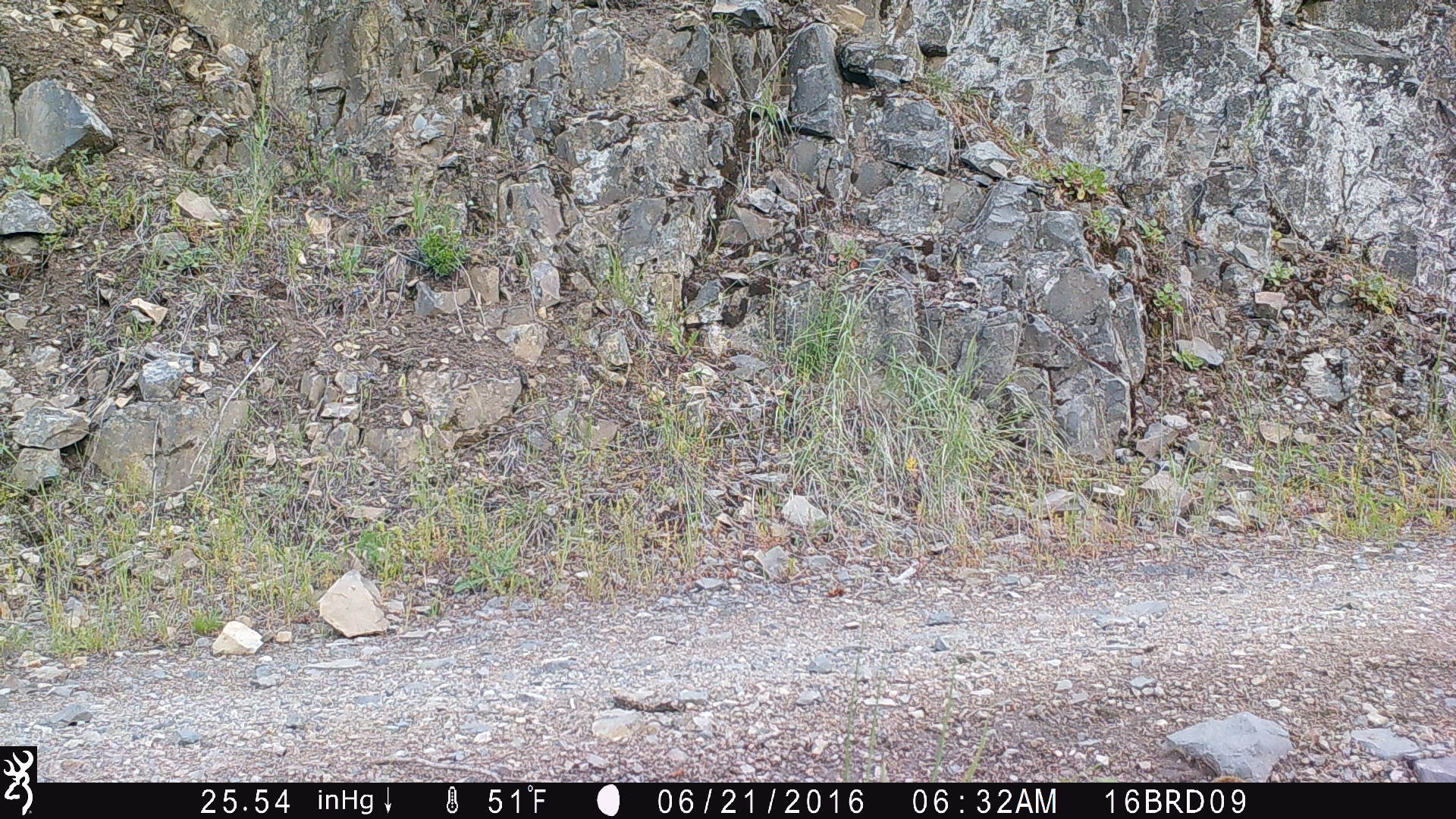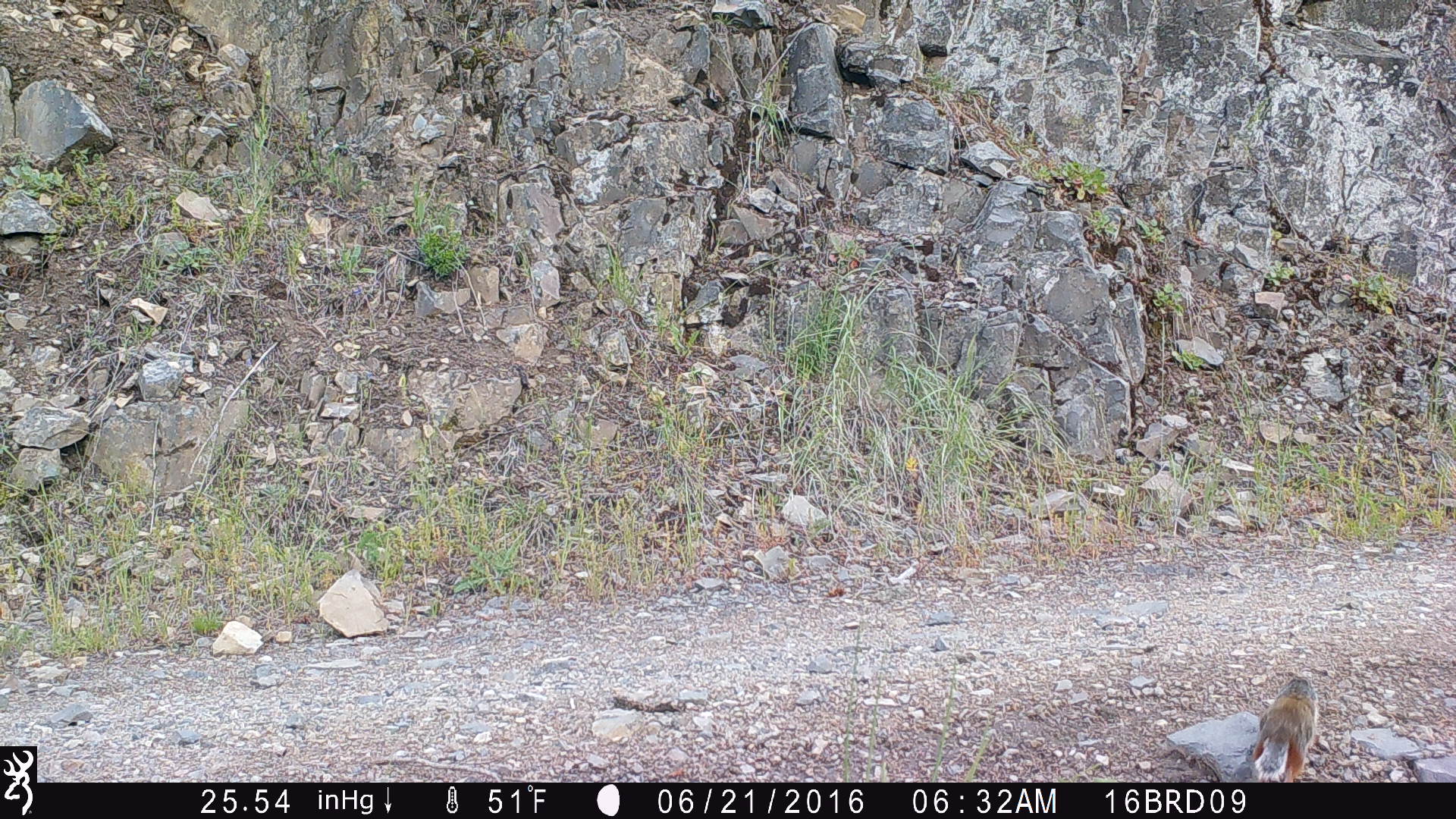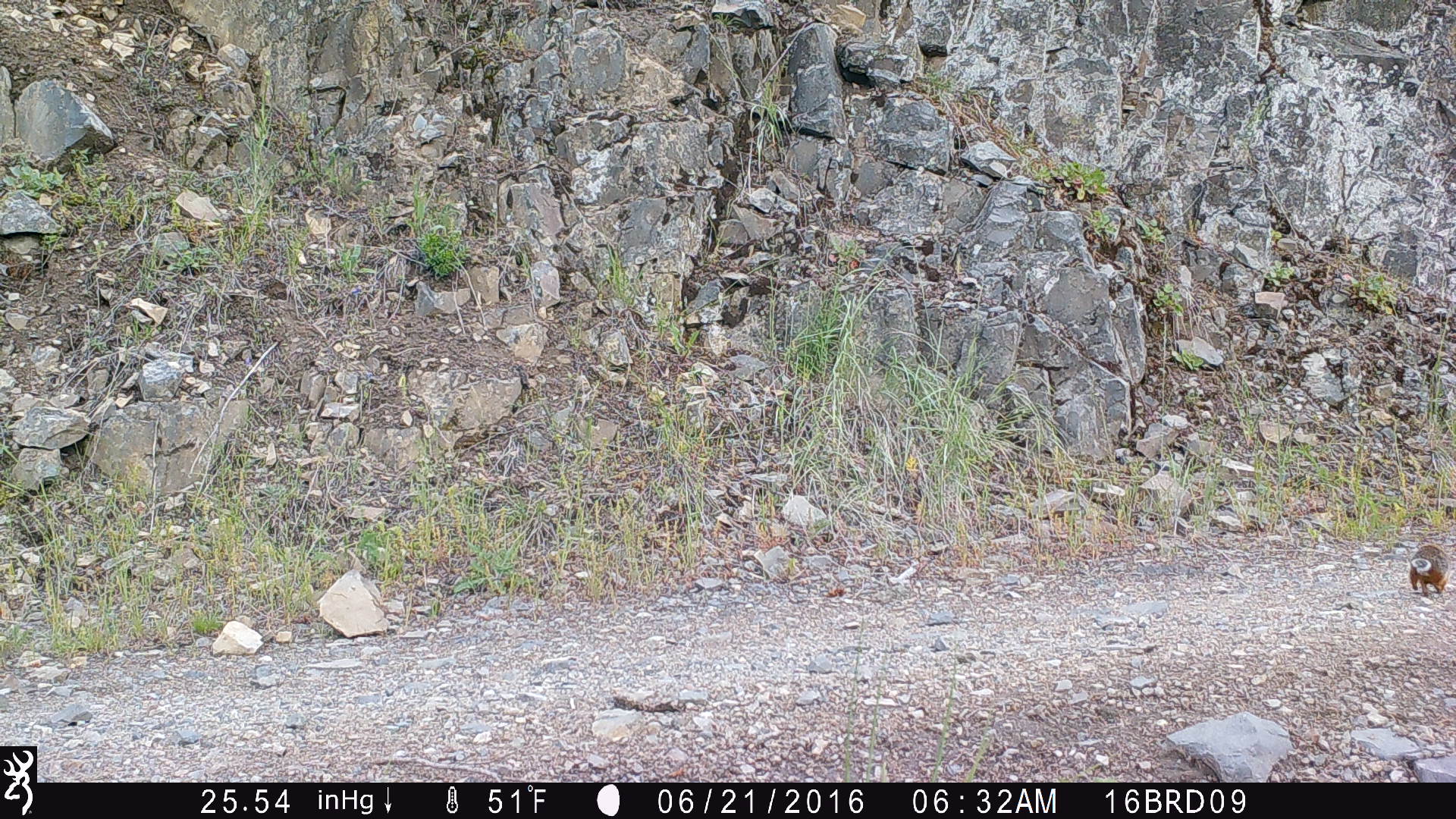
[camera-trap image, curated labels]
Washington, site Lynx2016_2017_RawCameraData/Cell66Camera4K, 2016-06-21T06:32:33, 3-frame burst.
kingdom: Animalia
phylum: Chordata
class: Mammalia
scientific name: Mammalia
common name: small mammal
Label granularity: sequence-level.